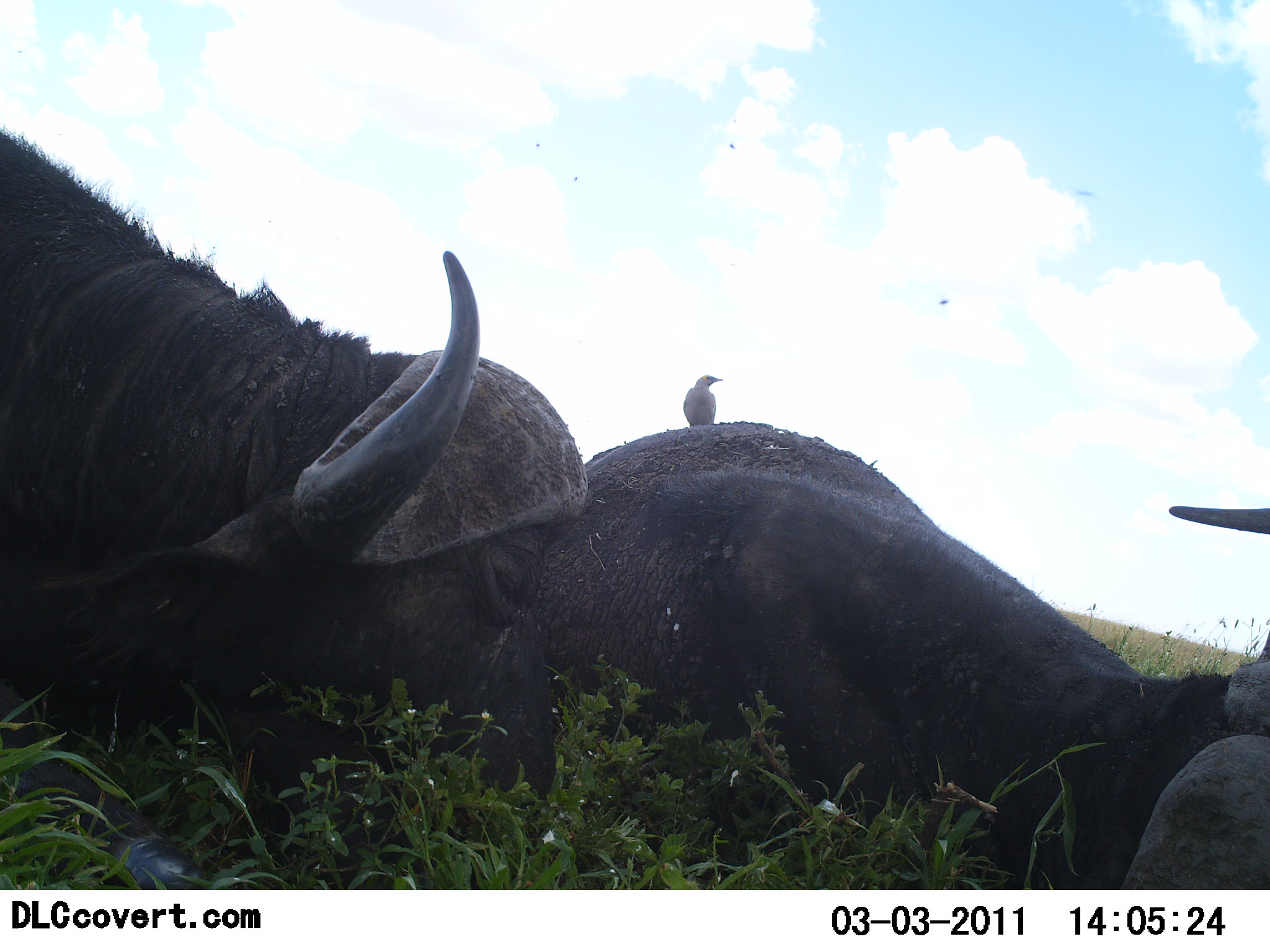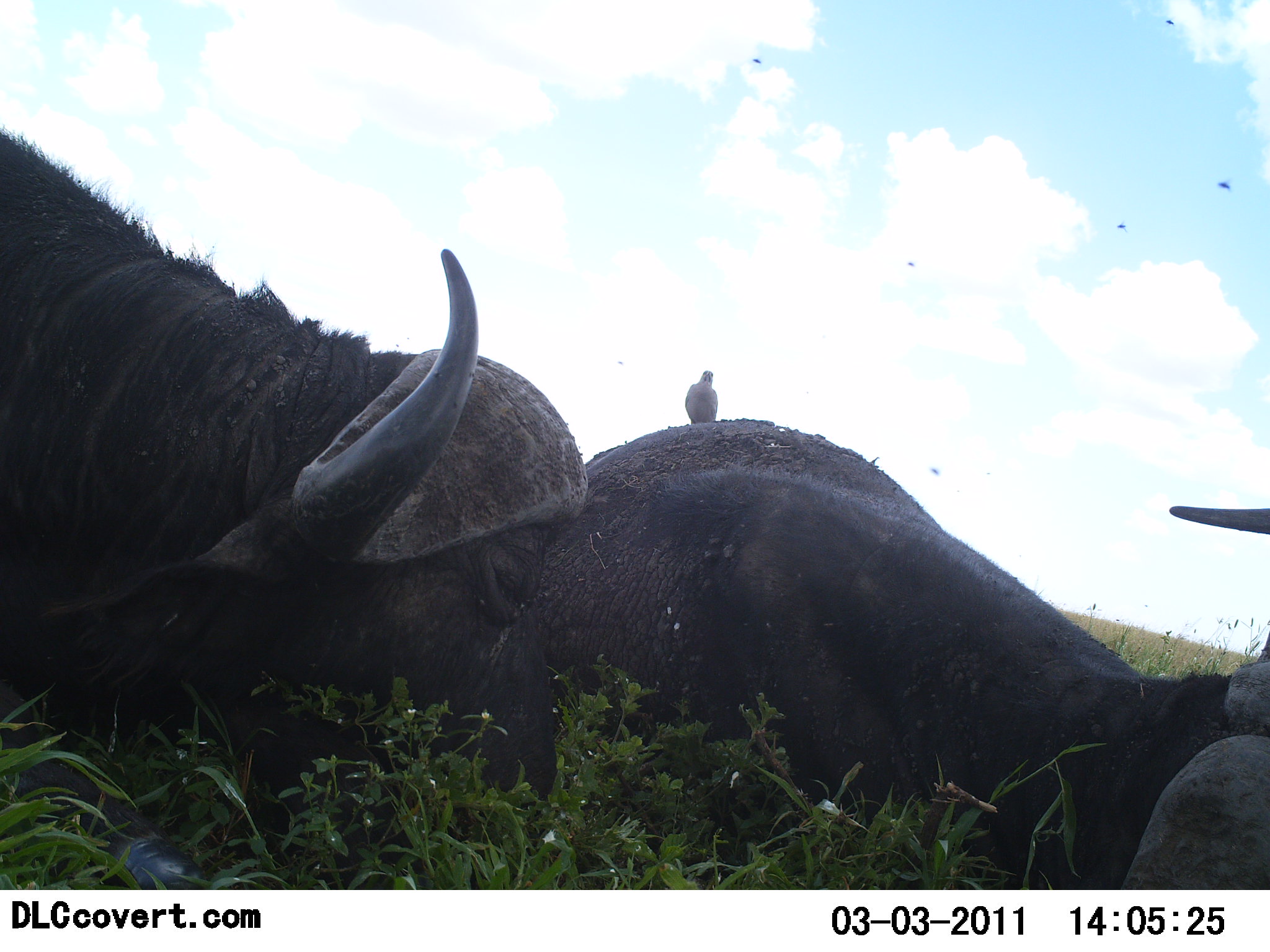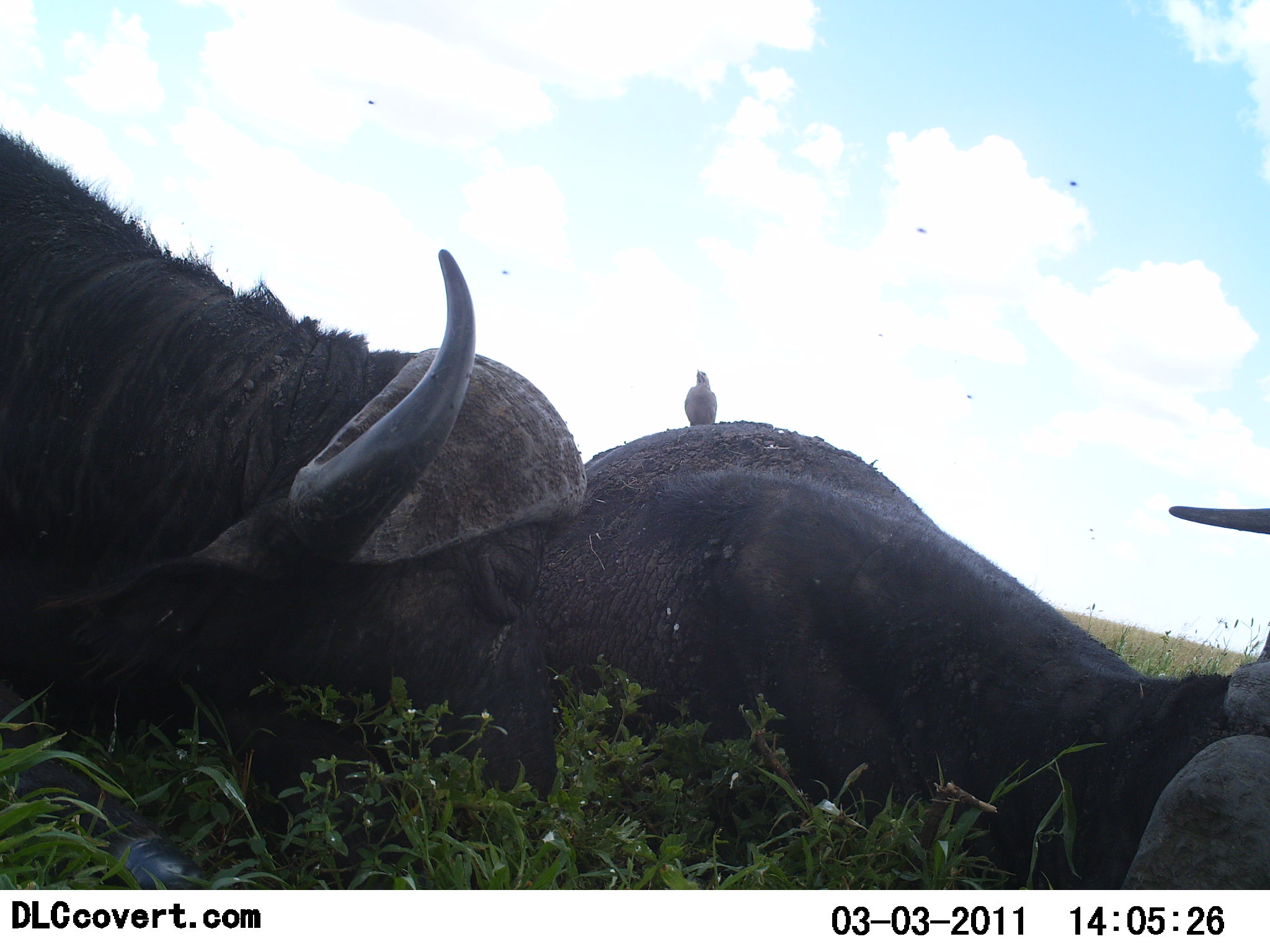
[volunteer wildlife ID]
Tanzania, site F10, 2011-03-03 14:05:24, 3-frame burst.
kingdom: Animalia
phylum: Chordata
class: Mammalia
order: Artiodactyla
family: Bovidae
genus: Syncerus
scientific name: Syncerus caffer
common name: cape buffalo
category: buffalo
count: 2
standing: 0%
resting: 85%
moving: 0%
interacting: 0%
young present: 0%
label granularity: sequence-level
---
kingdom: Animalia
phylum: Chordata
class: Aves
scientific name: Aves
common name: bird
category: otherbird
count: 1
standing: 90%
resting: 10%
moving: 10%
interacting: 0%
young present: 0%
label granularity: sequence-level